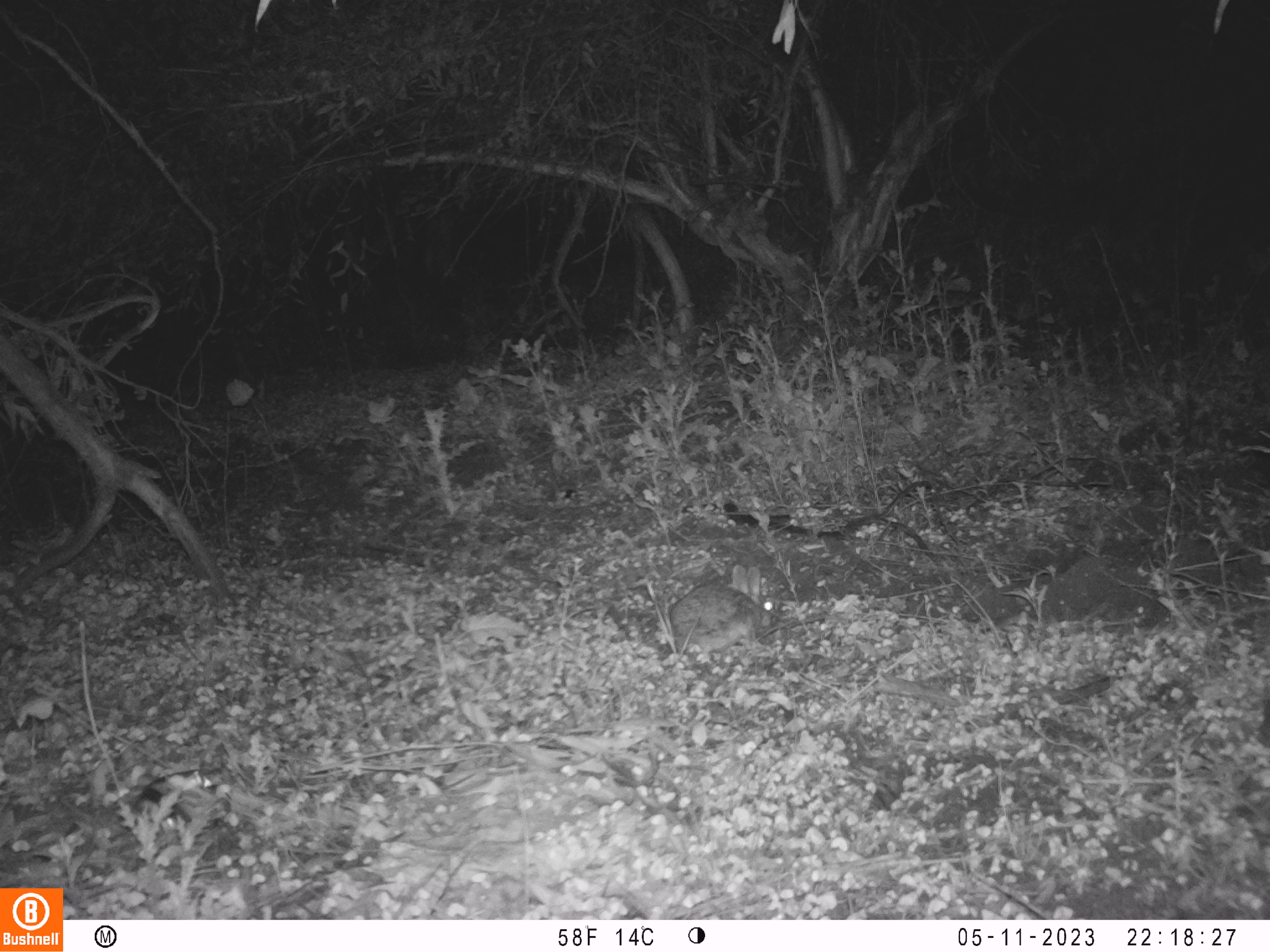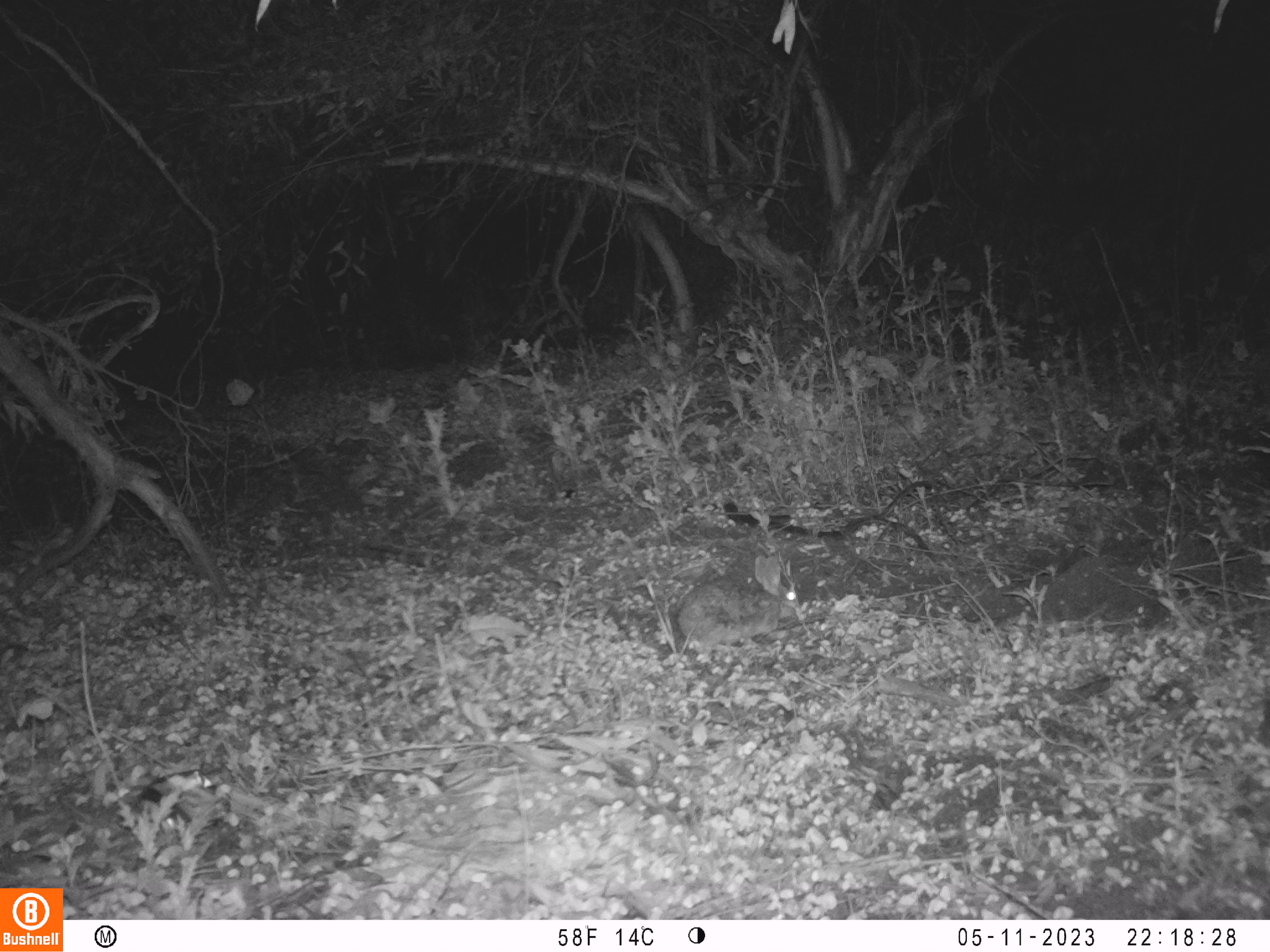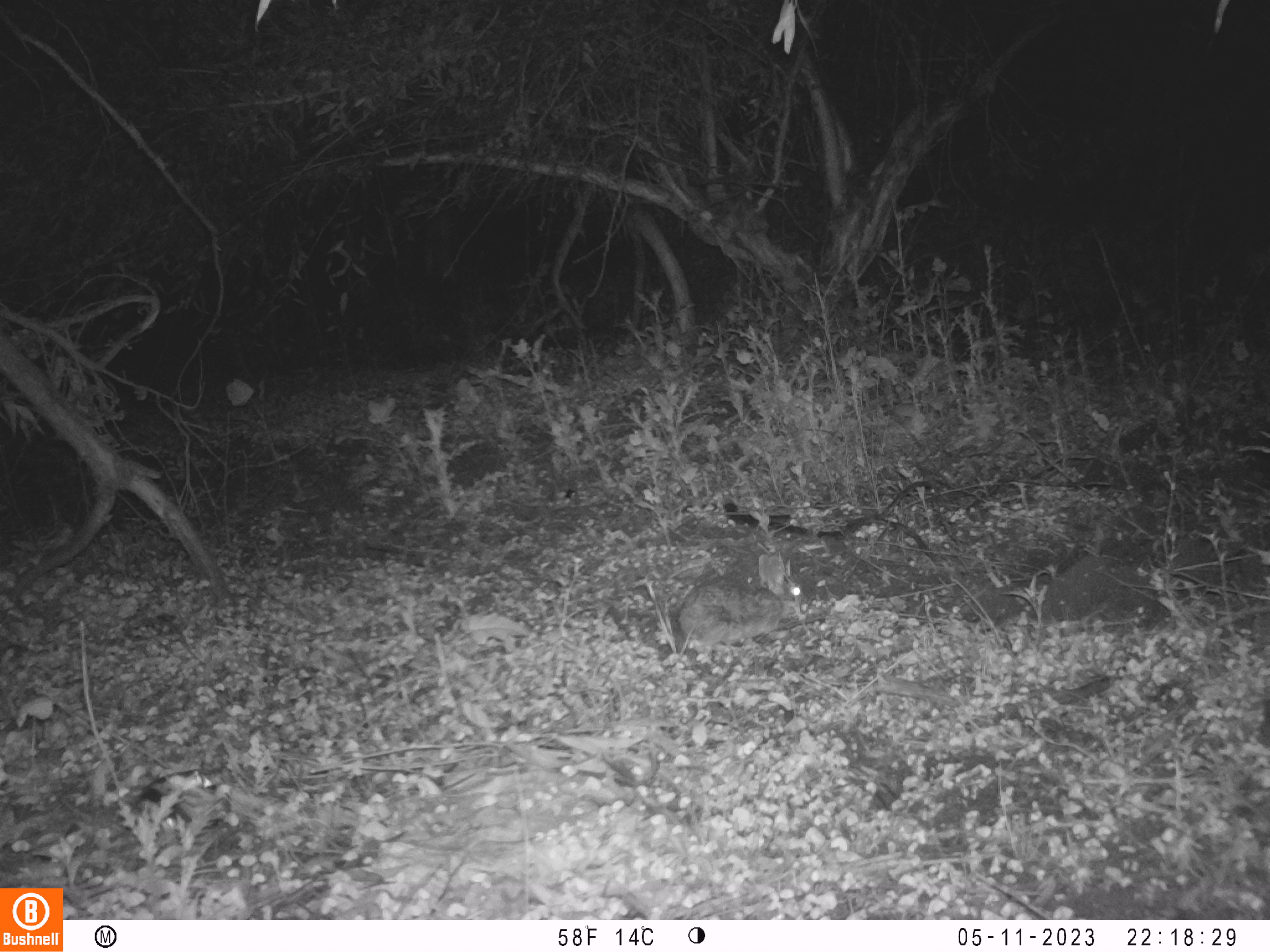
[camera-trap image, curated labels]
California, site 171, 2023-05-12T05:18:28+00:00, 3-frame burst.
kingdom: Animalia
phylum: Chordata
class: Mammalia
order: Lagomorpha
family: Leporidae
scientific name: Leporidae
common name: rabbit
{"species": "rabbit (Leporidae)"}